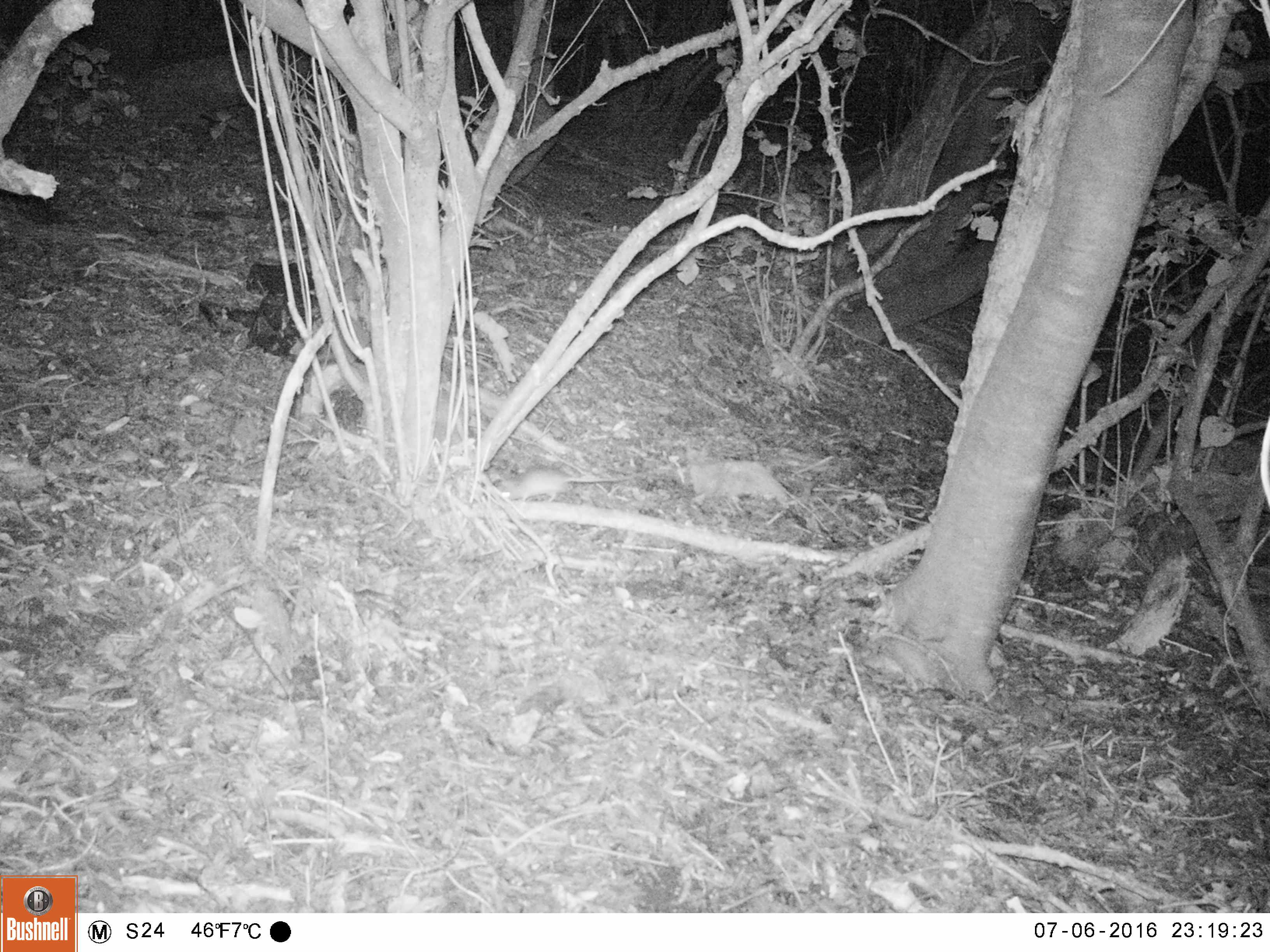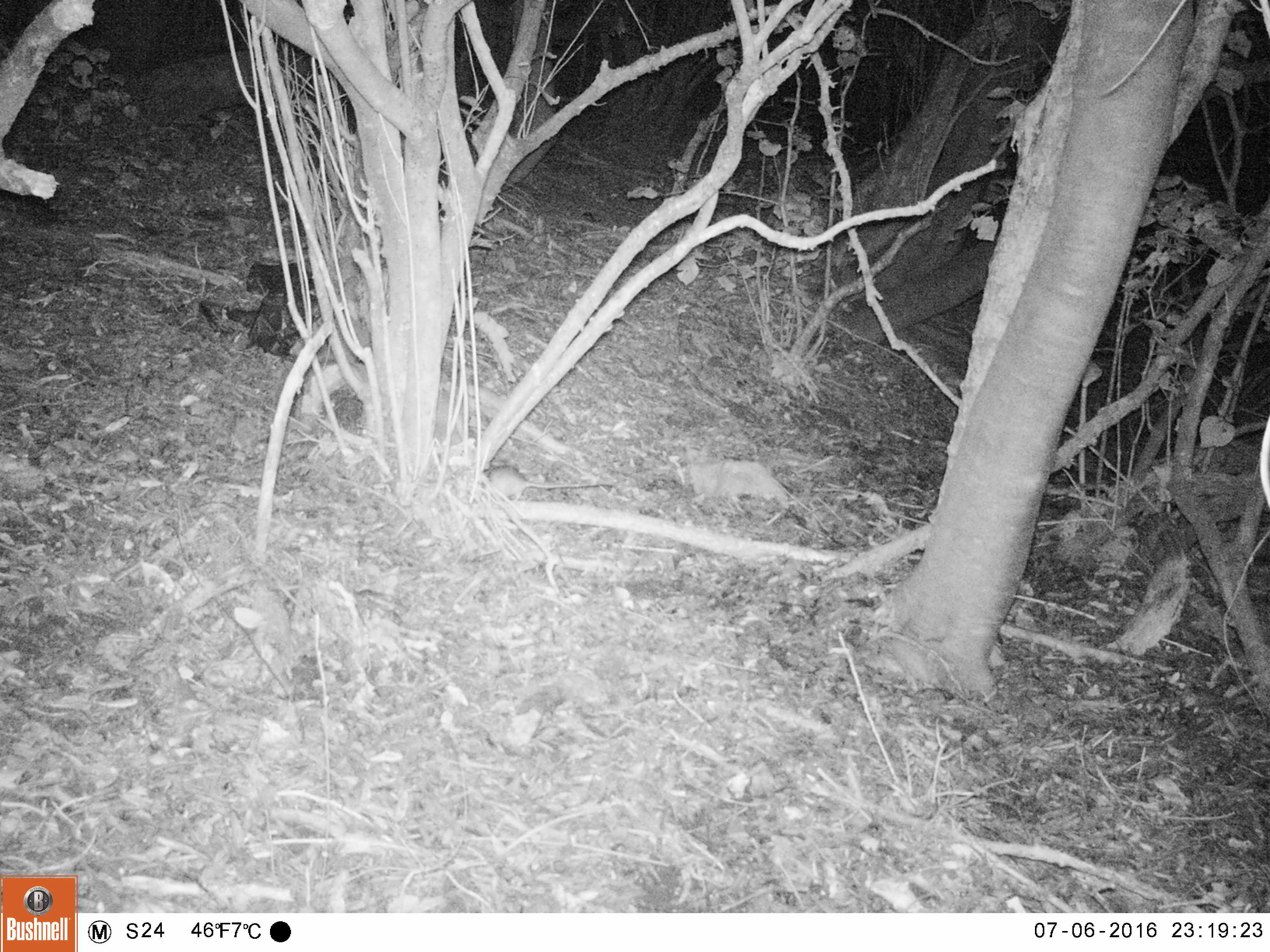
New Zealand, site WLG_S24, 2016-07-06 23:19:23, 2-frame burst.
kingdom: Animalia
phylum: Chordata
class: Mammalia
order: Rodentia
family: Muridae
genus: Rattus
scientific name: Rattus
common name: rat